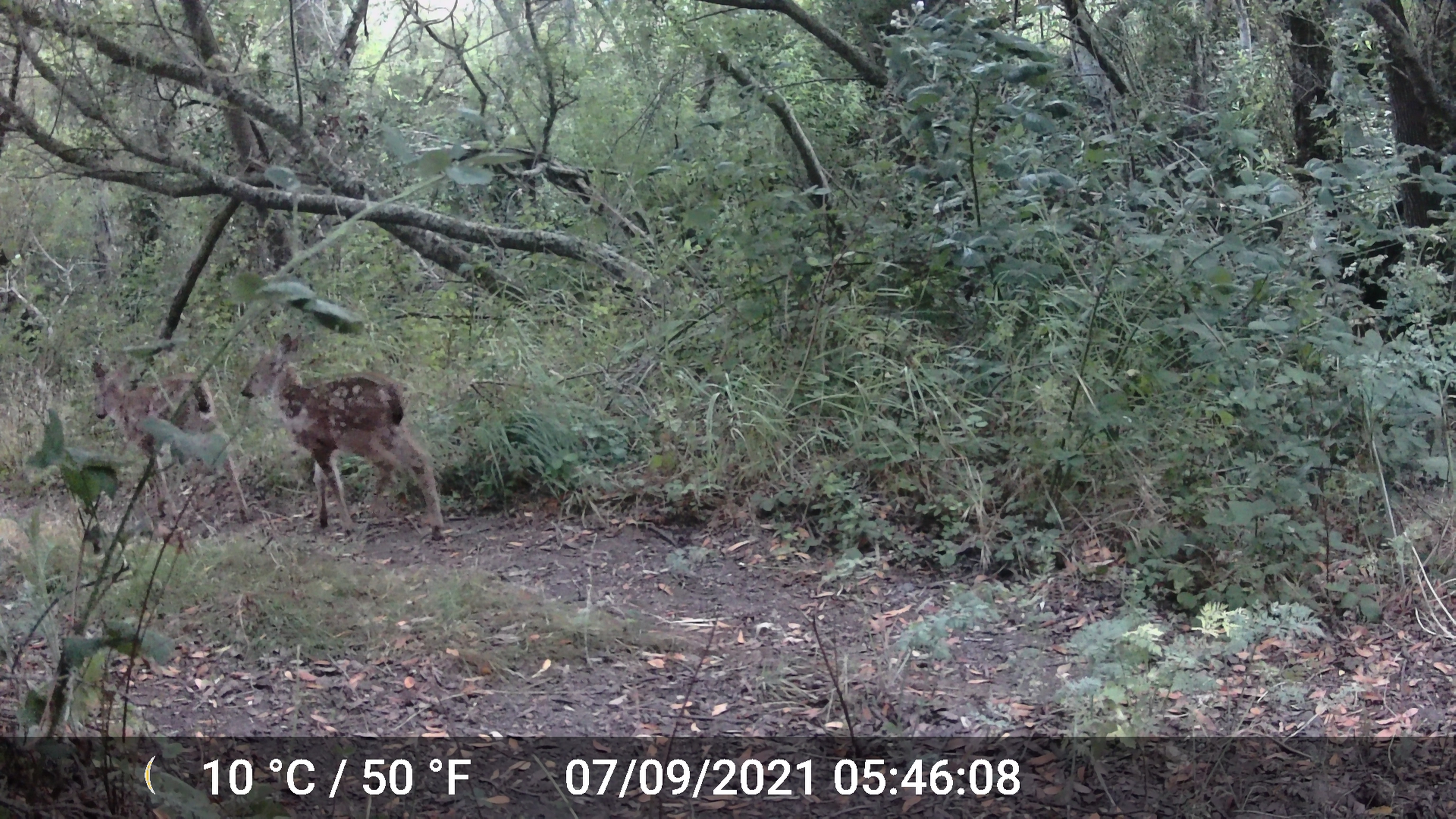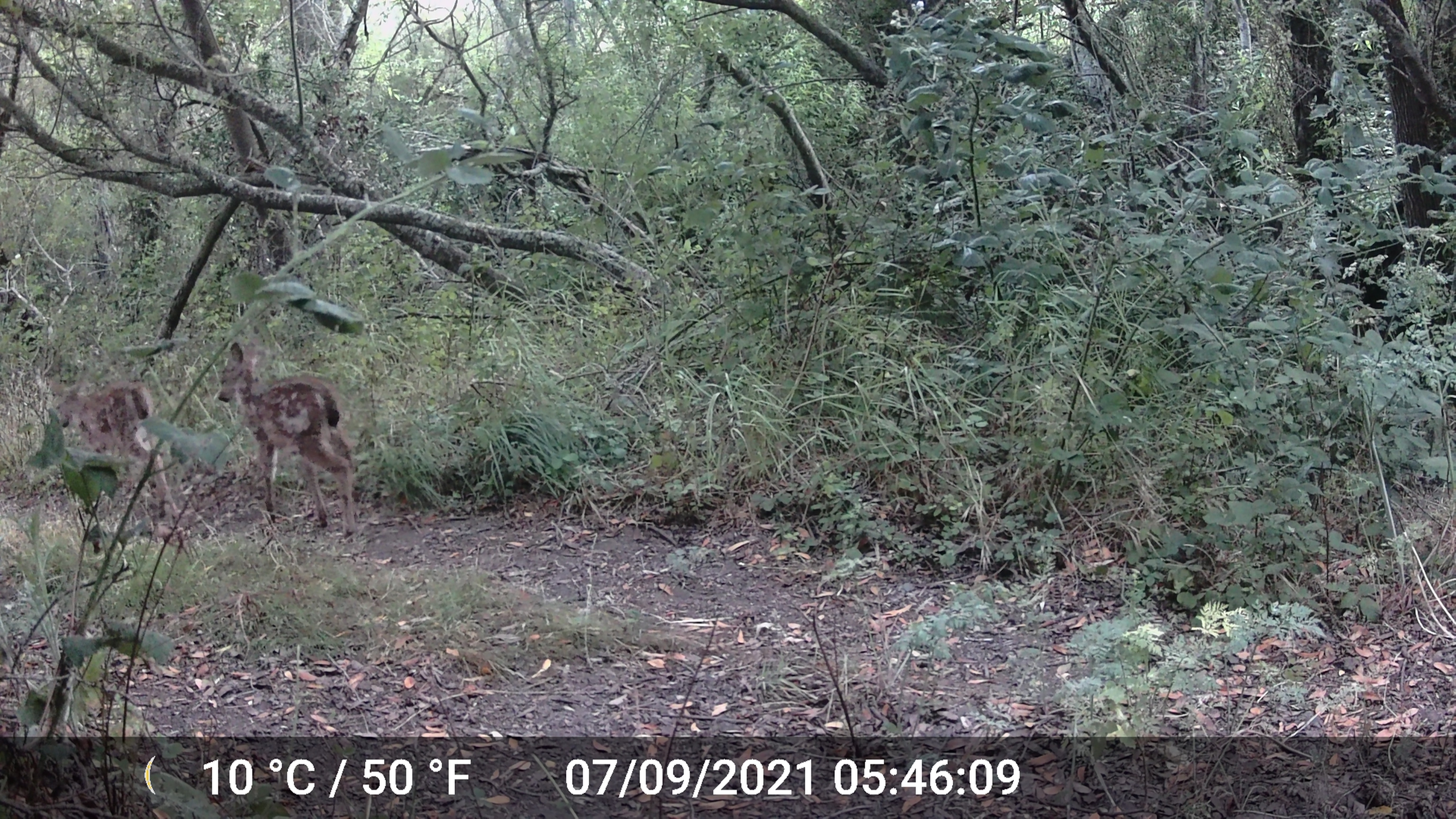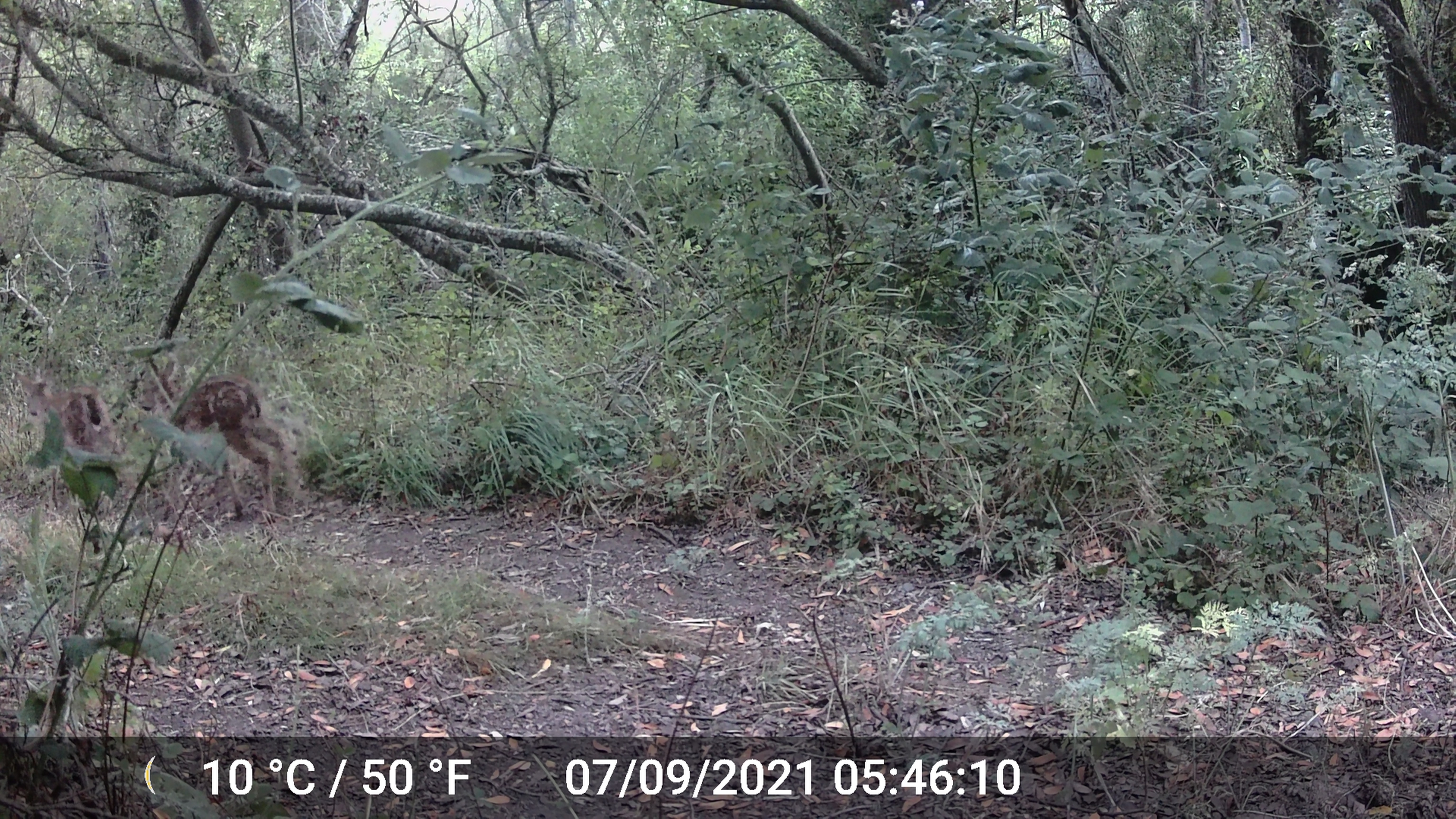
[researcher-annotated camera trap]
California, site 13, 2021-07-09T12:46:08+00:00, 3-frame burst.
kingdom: Animalia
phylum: Chordata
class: Mammalia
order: Artiodactyla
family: Cervidae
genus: Odocoileus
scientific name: Odocoileus hemionus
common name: mule deer